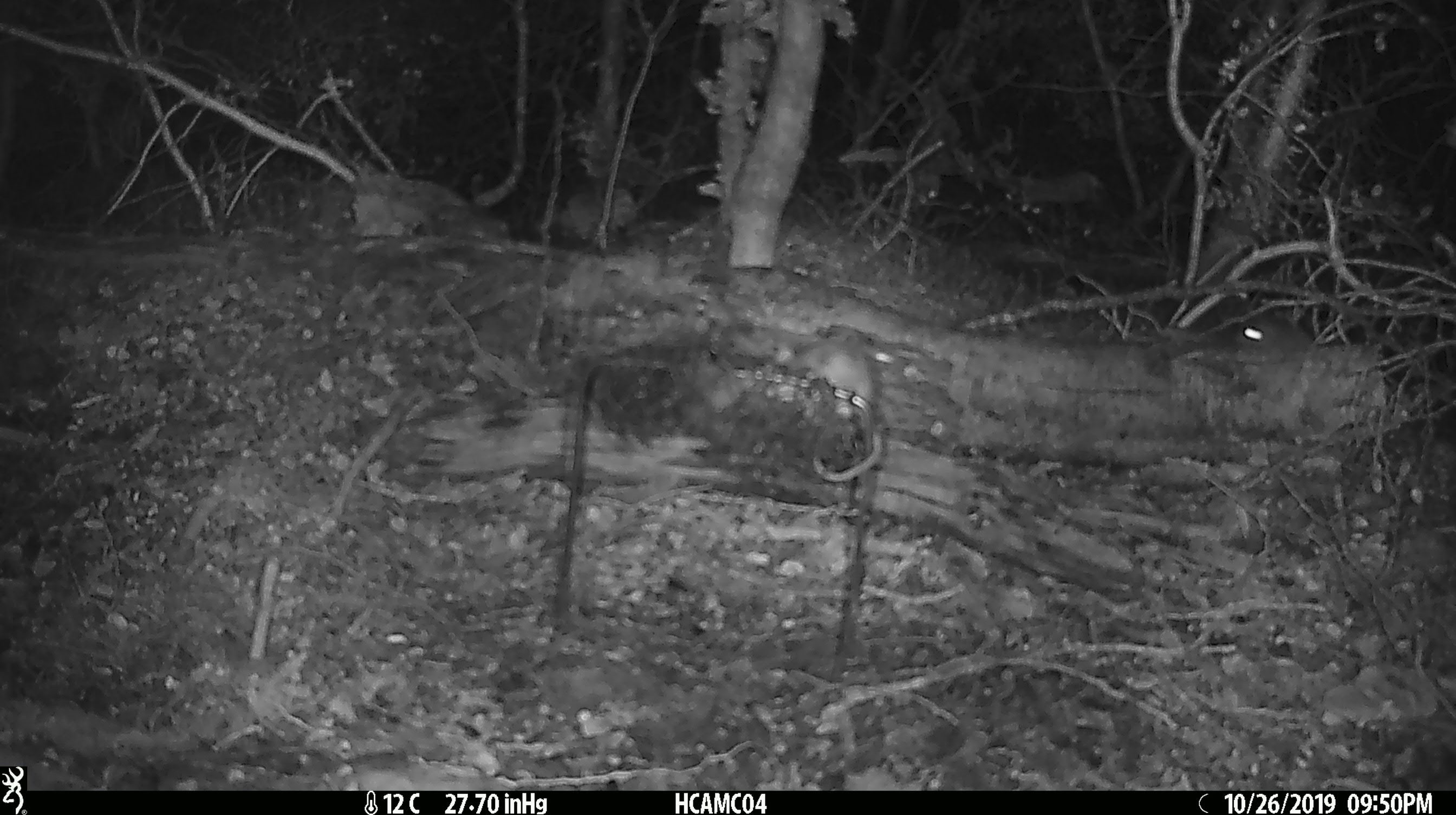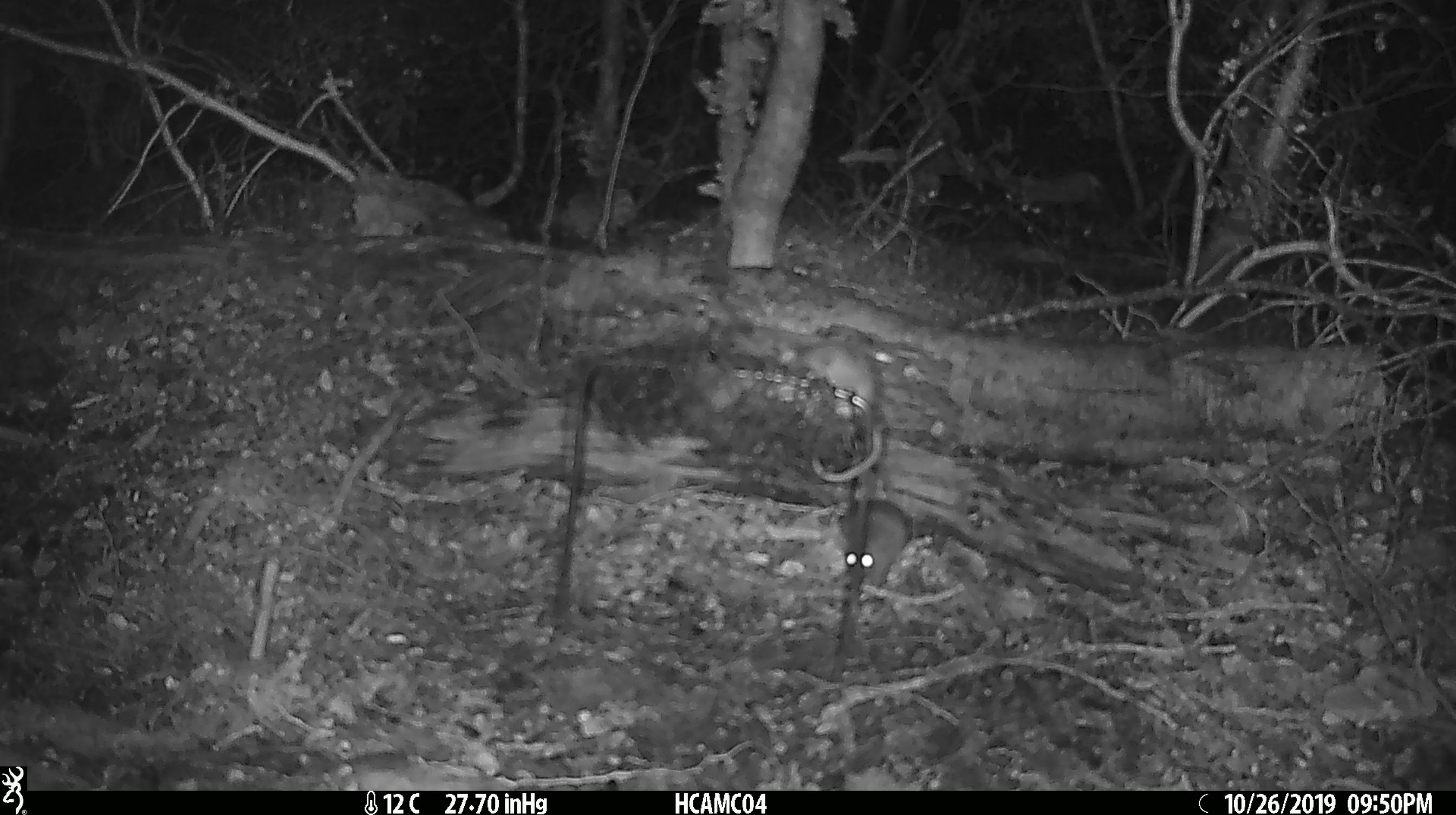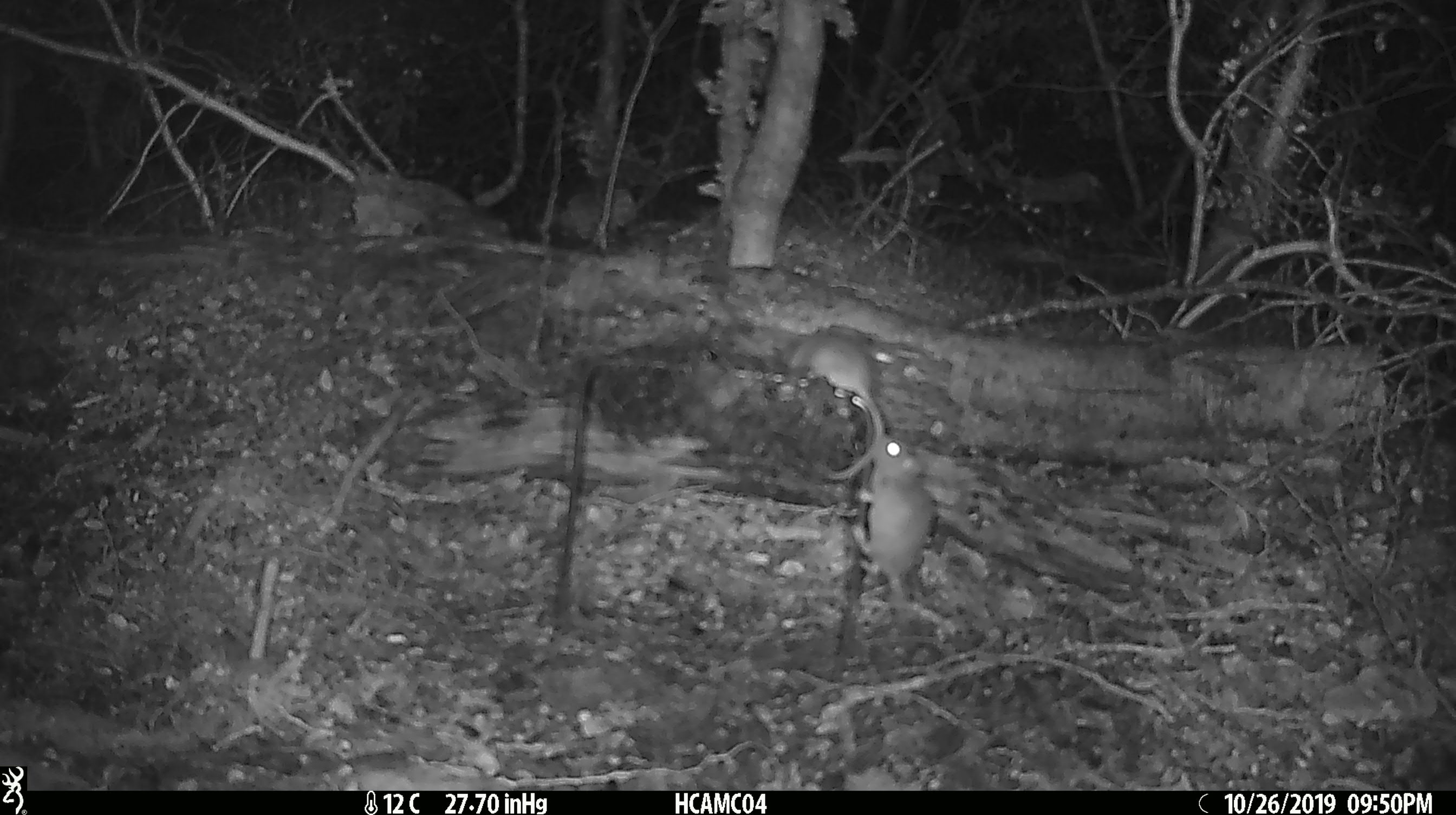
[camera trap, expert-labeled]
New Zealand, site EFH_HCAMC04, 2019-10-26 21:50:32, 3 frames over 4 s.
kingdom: Animalia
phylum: Chordata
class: Mammalia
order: Rodentia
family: Muridae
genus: Mus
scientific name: Mus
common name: mouse